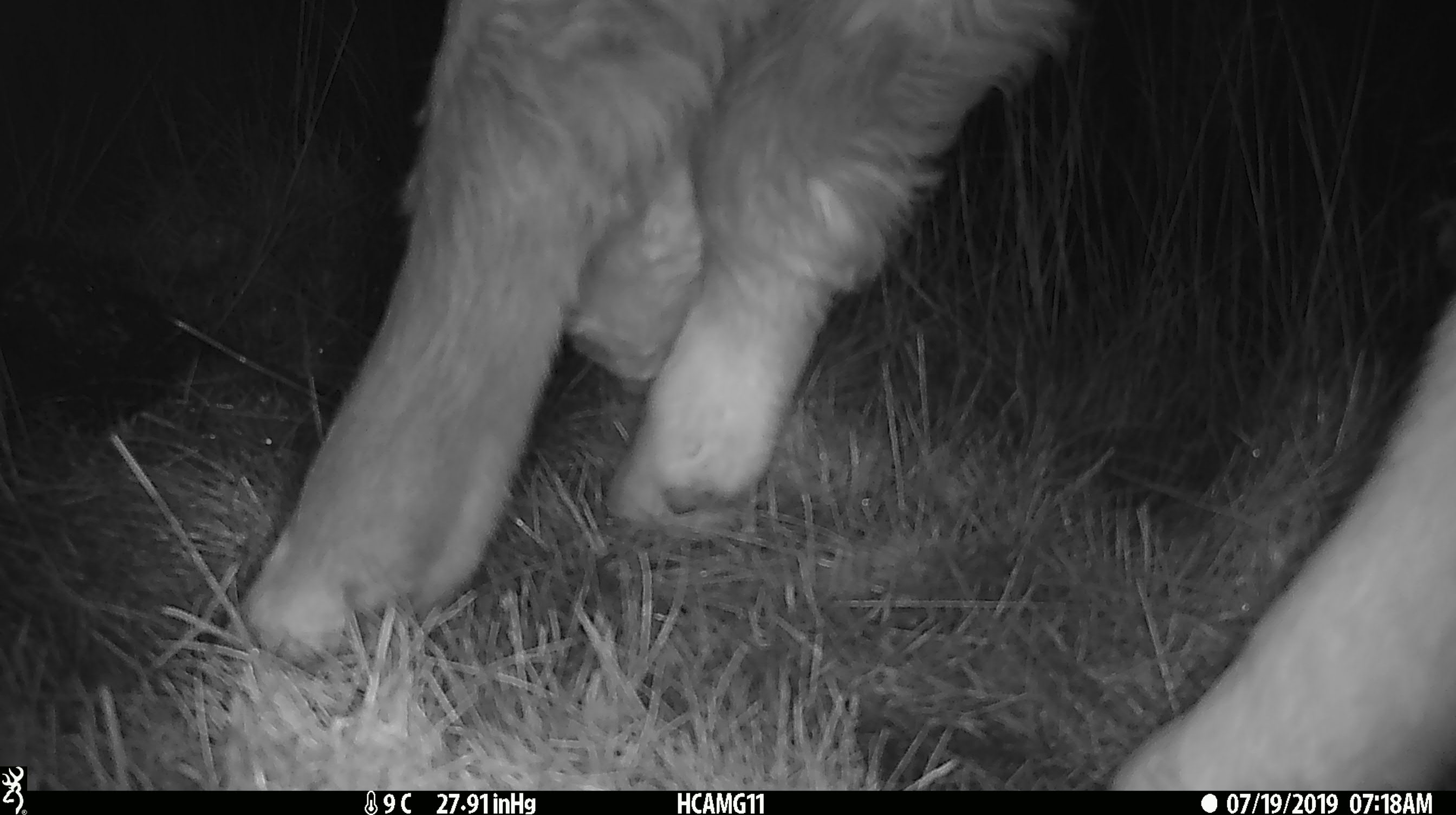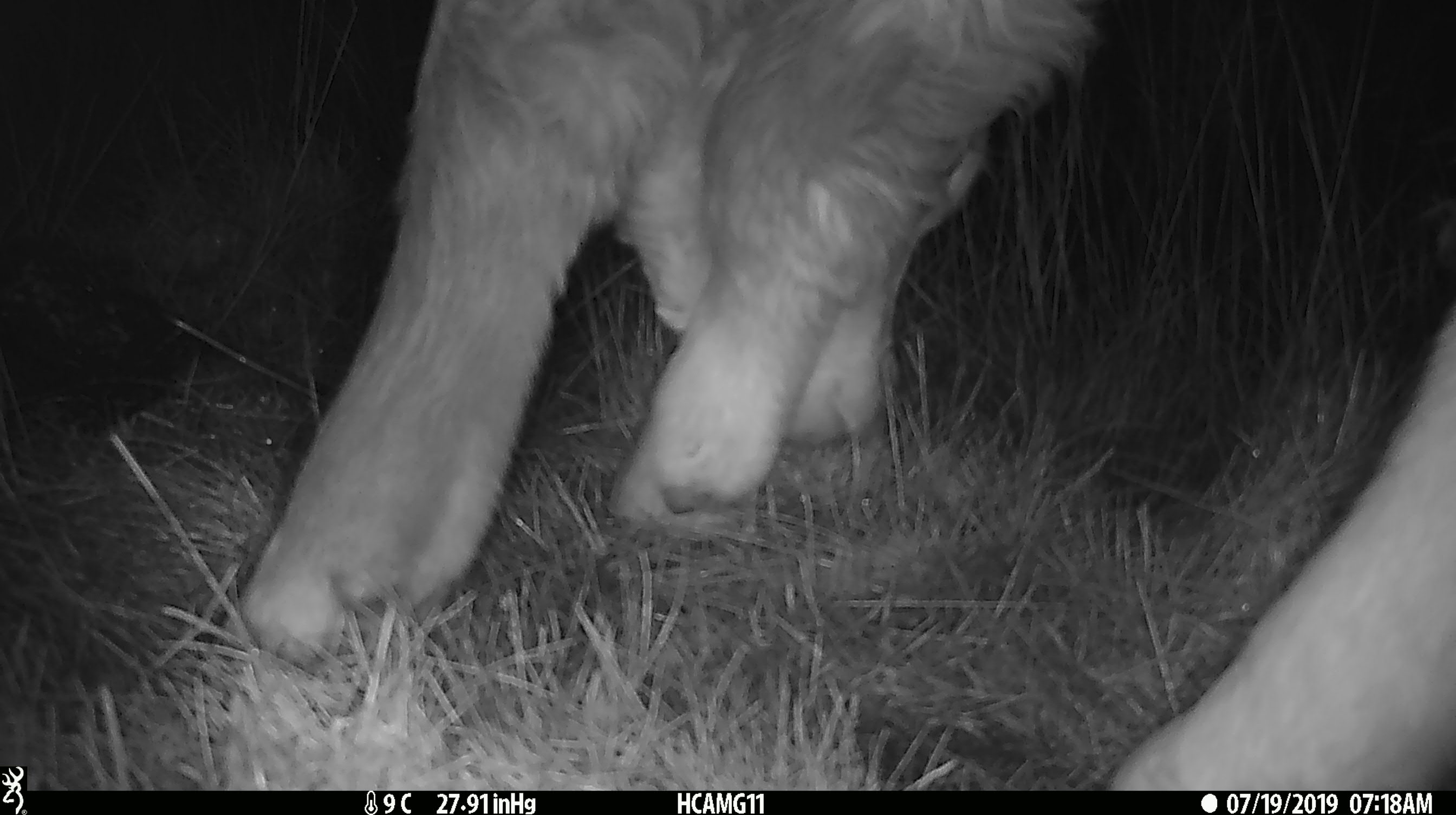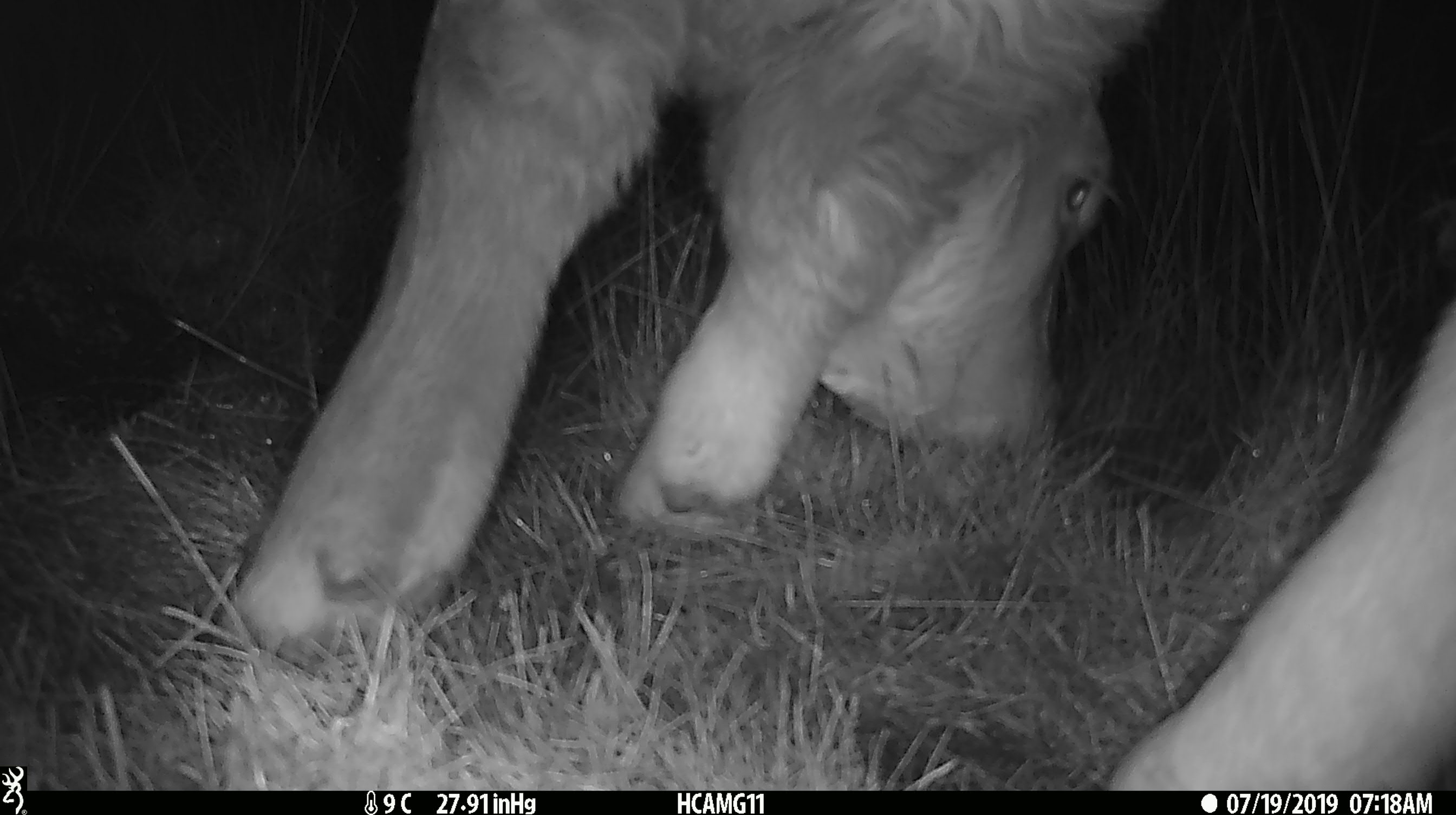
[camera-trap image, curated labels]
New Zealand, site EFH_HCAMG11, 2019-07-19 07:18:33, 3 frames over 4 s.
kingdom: Animalia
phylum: Chordata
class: Mammalia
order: Artiodactyla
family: Bovidae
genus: Bos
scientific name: Bos taurus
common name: domestic cow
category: cow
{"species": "cow (domestic cow) (Bos taurus)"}